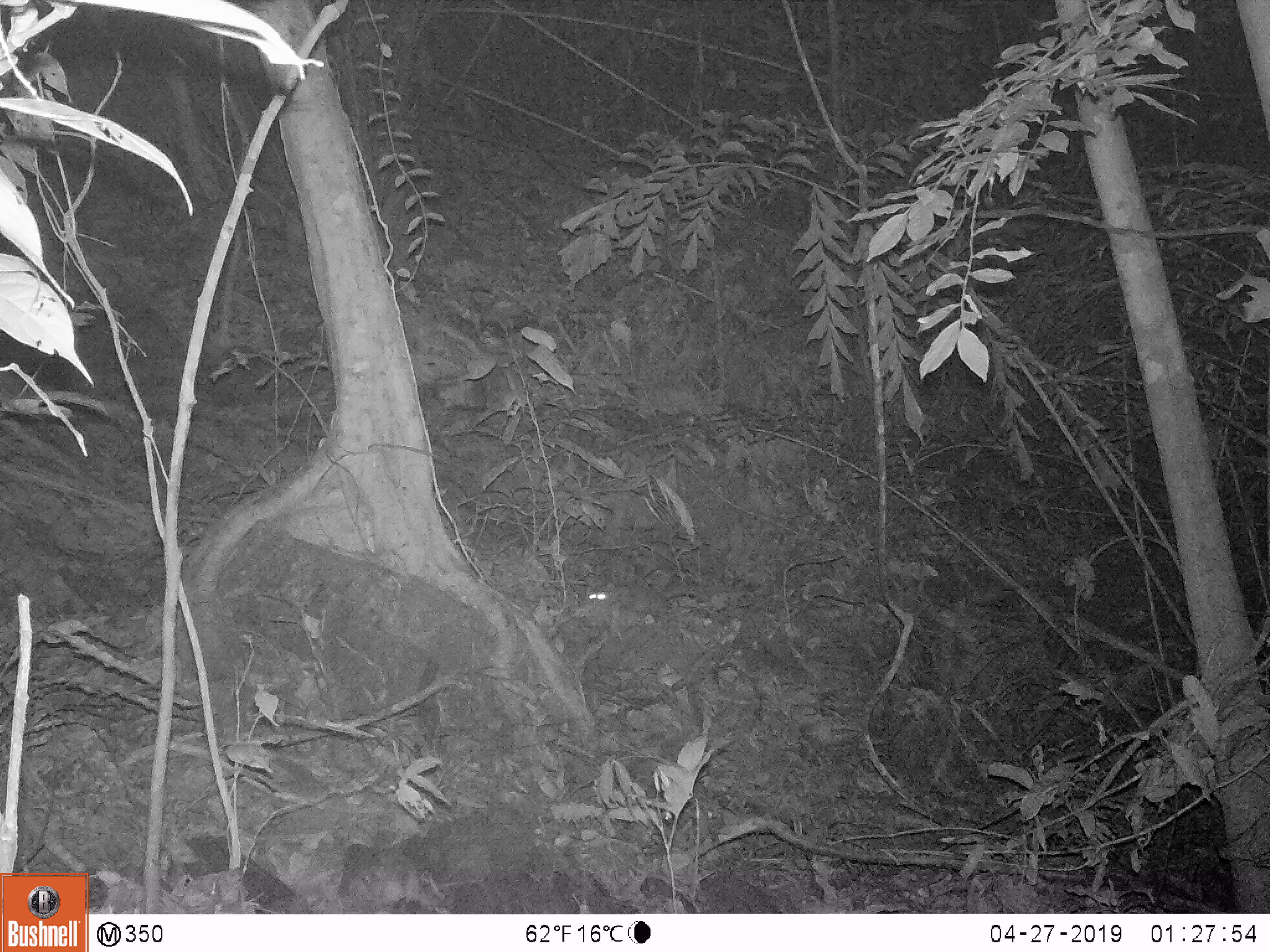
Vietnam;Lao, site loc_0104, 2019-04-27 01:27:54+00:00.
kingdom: Animalia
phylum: Chordata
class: Mammalia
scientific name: Mammalia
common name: mammal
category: unidentified small mammal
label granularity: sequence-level